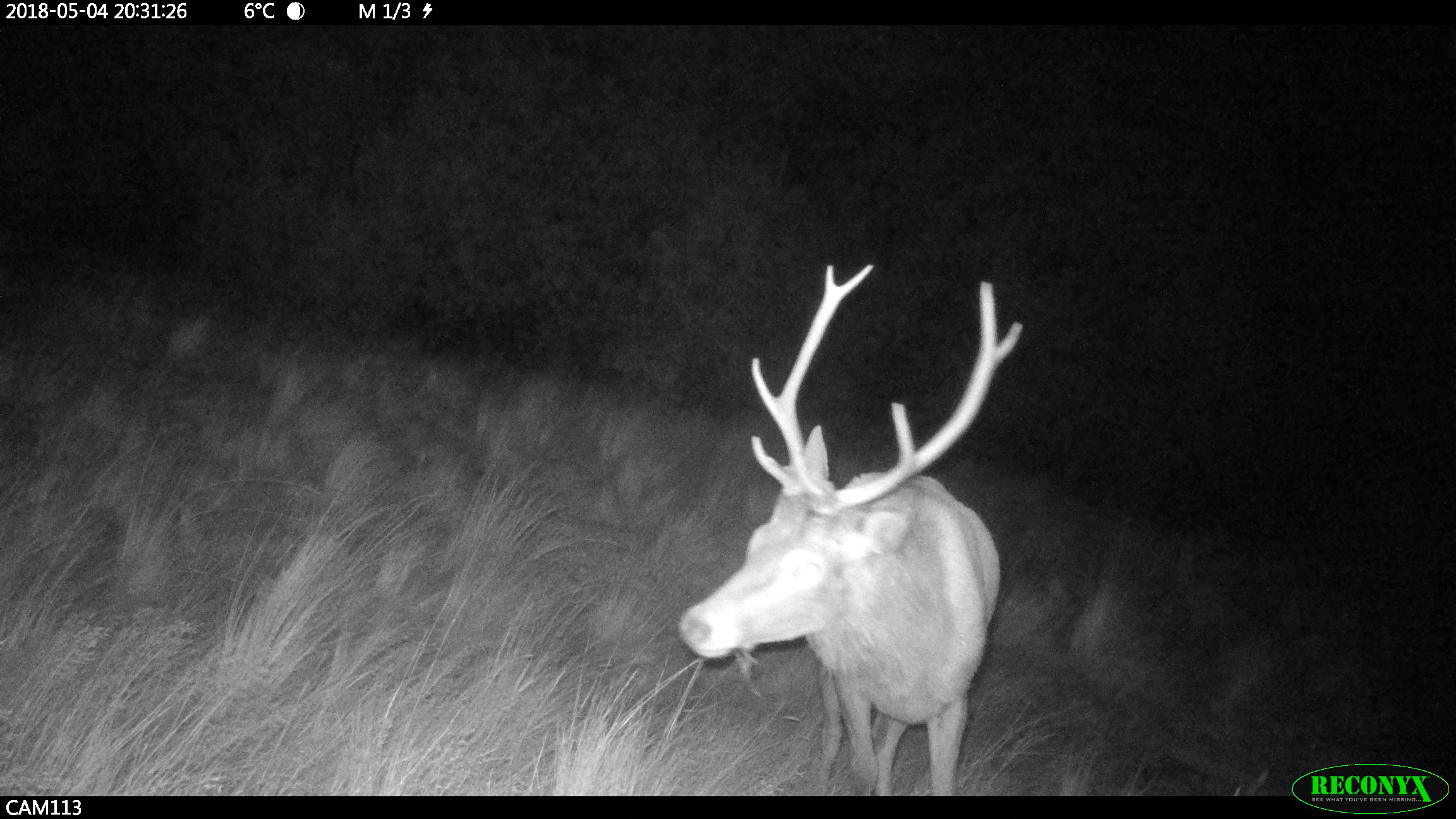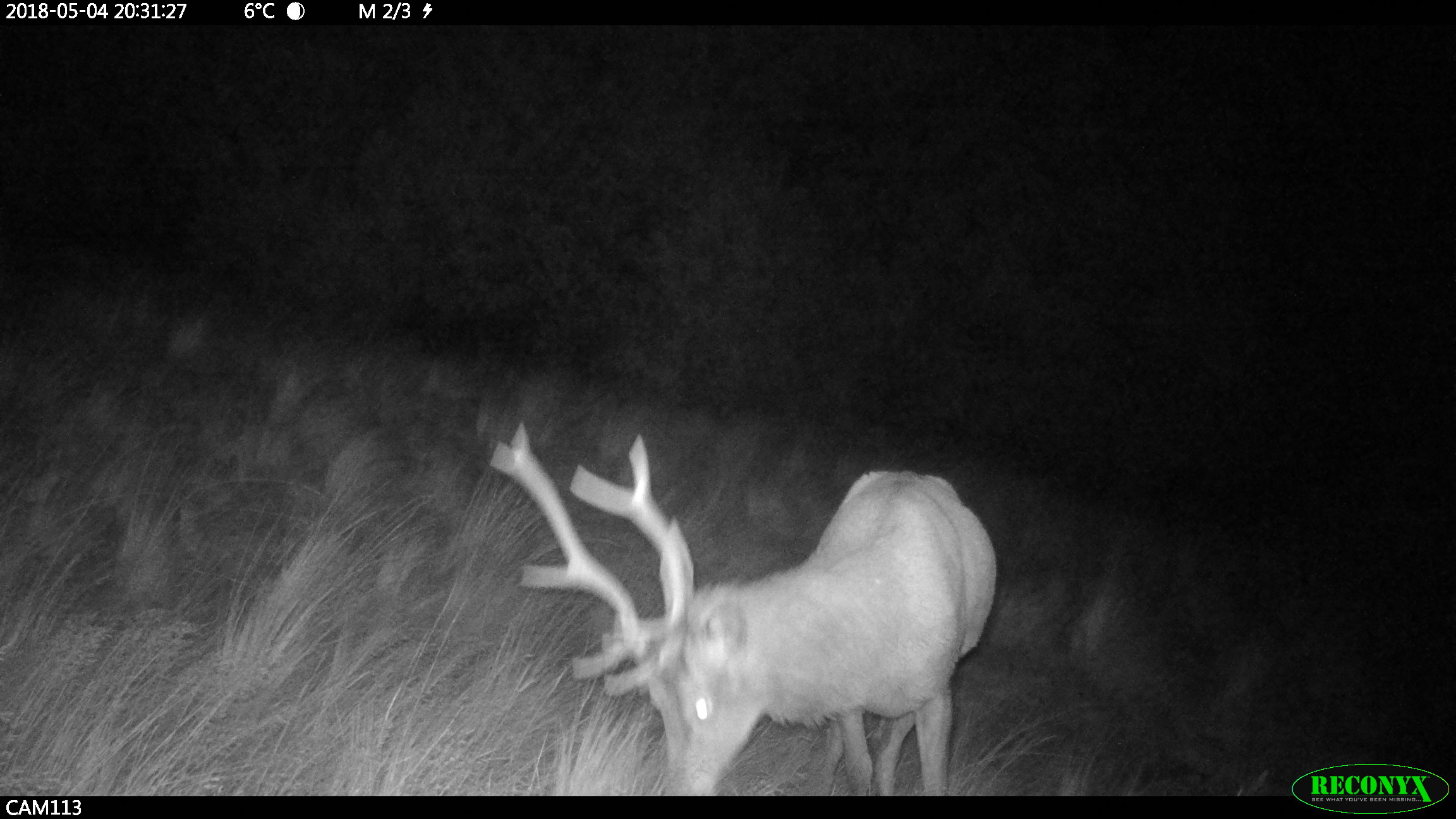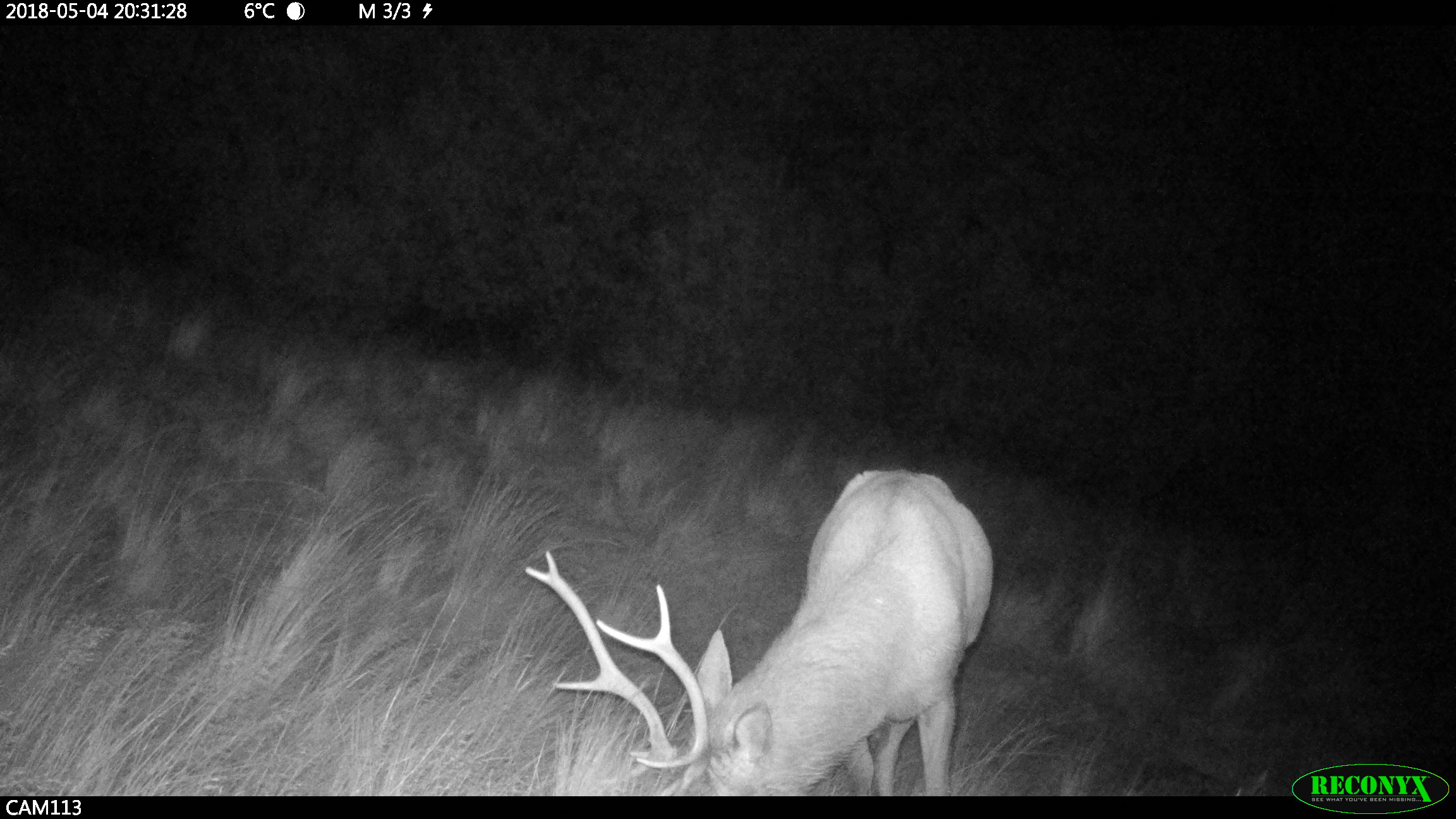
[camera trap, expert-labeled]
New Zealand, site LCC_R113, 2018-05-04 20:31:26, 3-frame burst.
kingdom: Animalia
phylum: Chordata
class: Mammalia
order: Artiodactyla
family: Cervidae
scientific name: Cervidae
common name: deer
Deer (Cervidae).